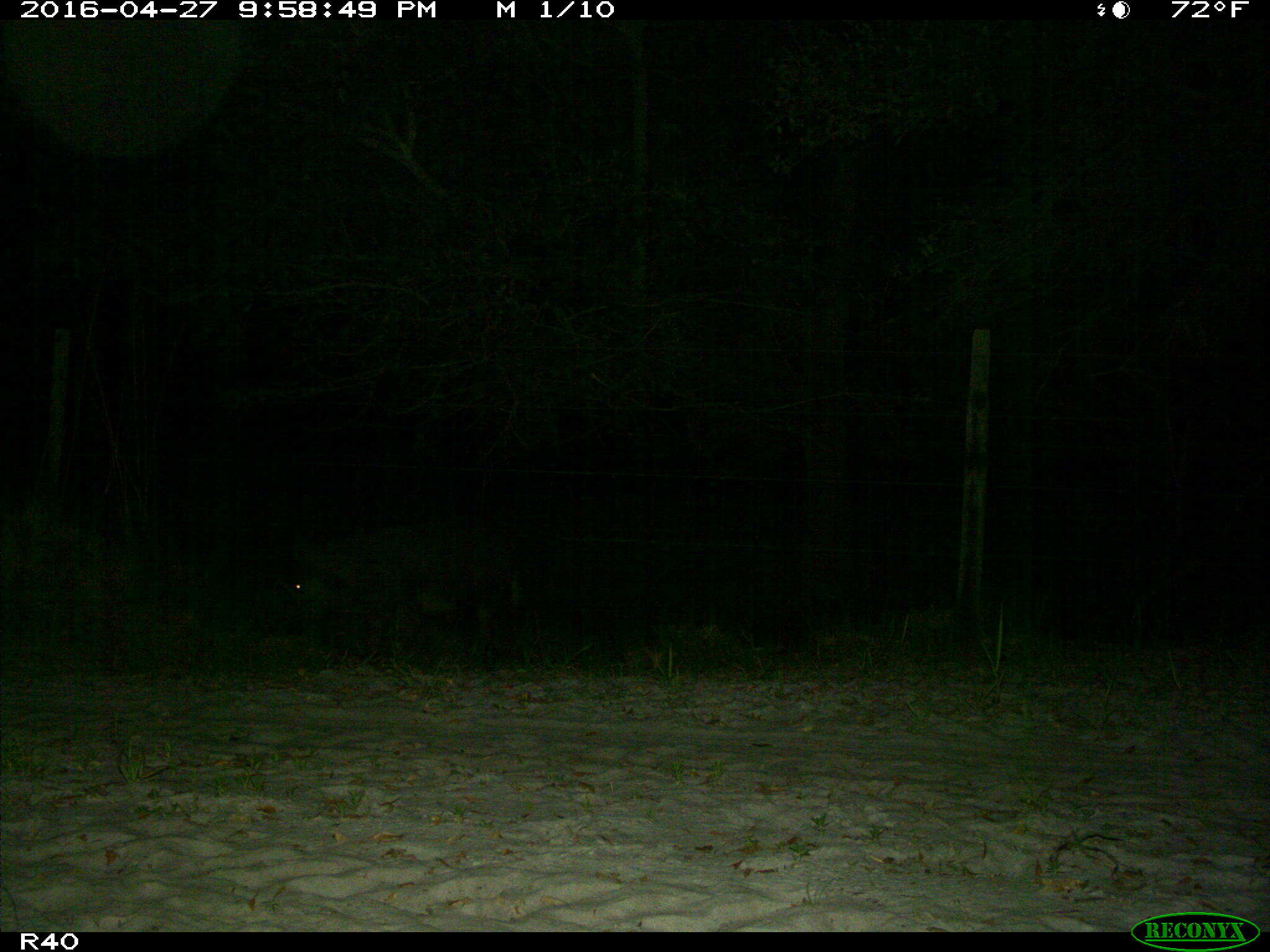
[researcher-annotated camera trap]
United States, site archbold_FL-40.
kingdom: Animalia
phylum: Chordata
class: Mammalia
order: Artiodactyla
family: Suidae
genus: Sus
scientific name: Sus scrofa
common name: wild boar